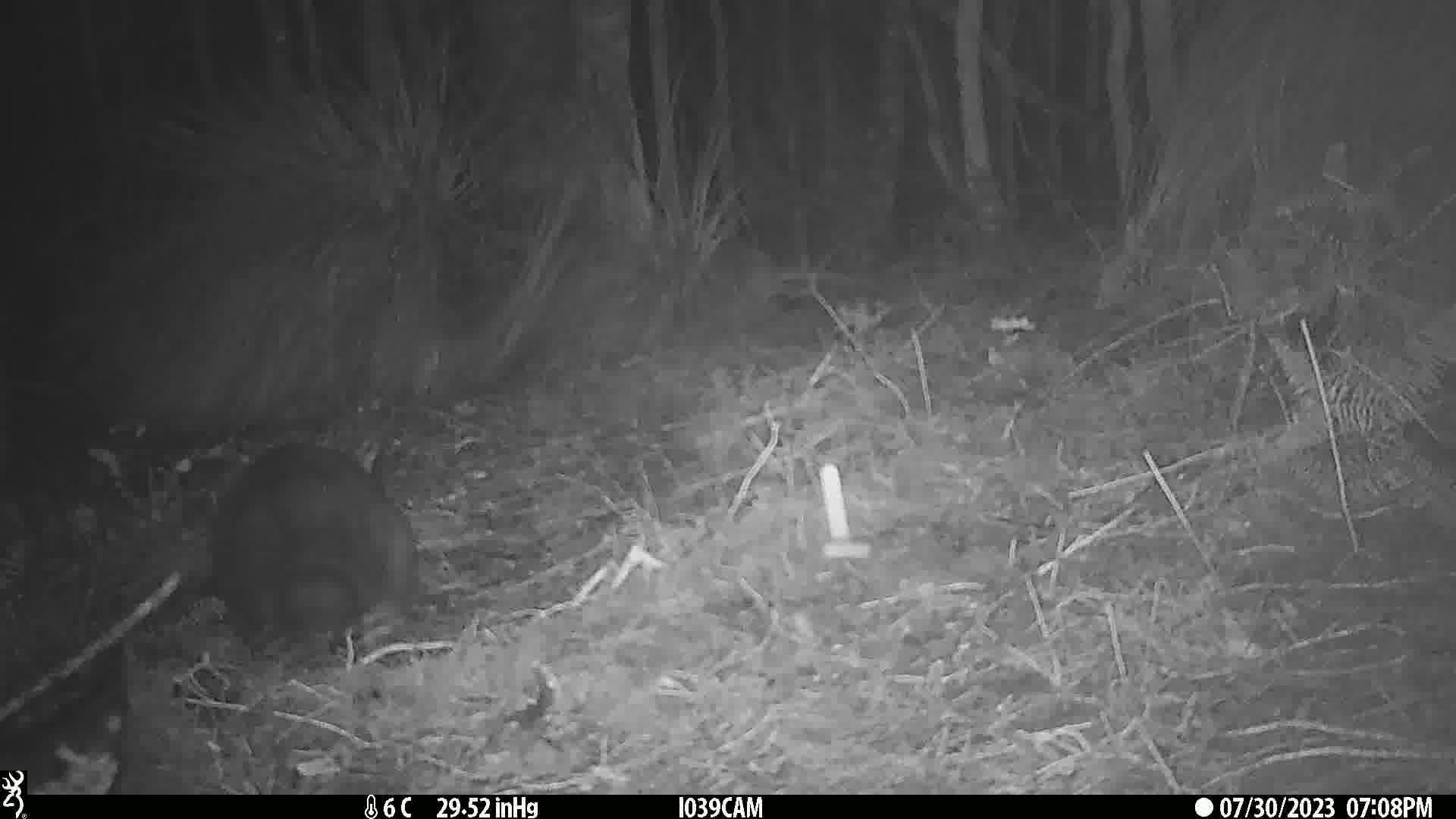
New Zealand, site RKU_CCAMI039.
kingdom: Animalia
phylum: Chordata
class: Mammalia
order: Diprotodontia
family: Phalangeridae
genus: Trichosurus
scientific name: Trichosurus vulpecula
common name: common brushtail possum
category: possum